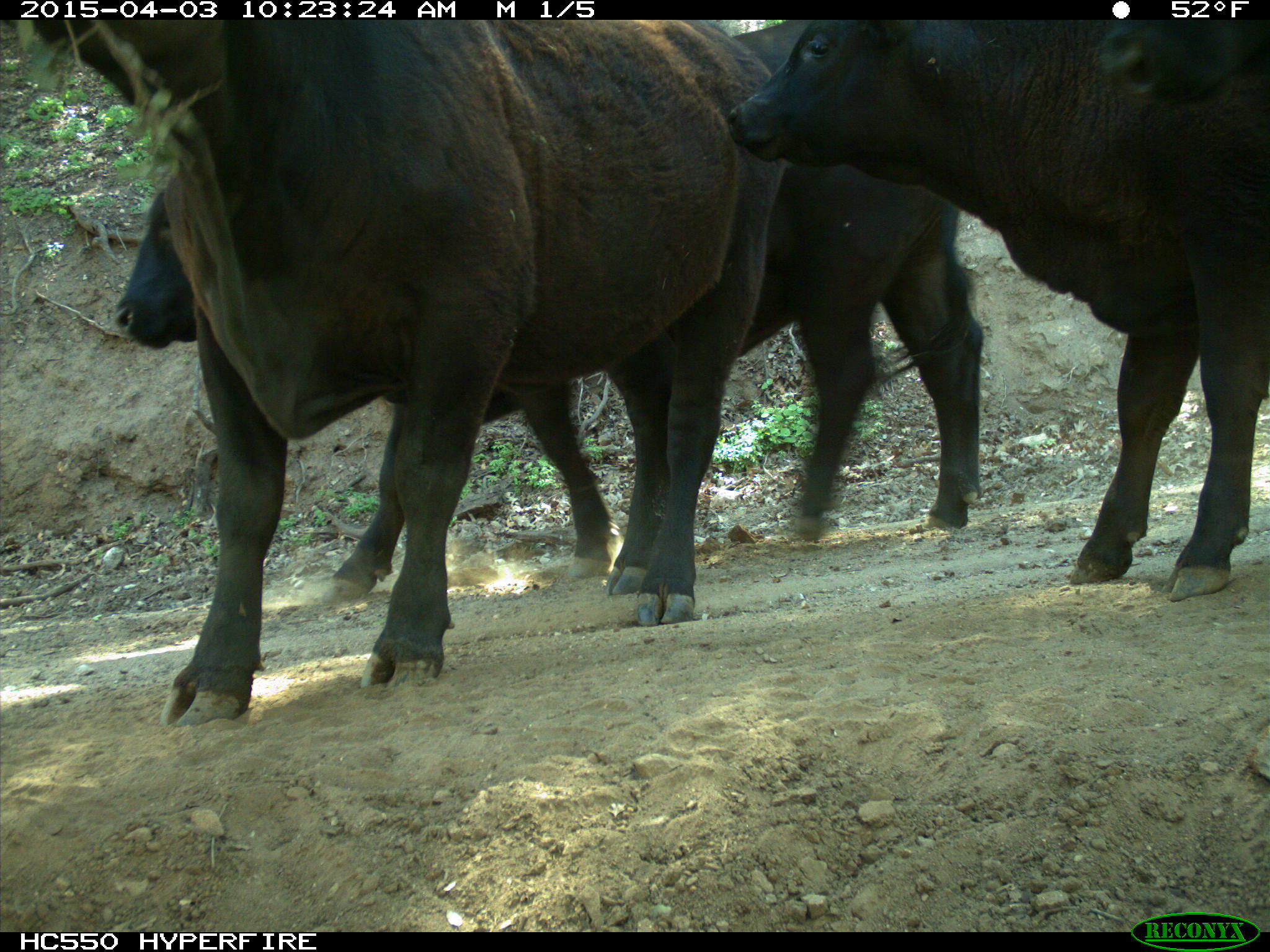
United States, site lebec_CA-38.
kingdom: Animalia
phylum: Chordata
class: Mammalia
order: Artiodactyla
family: Bovidae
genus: Bos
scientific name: Bos taurus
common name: domestic cow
Bos taurus (domestic cow).